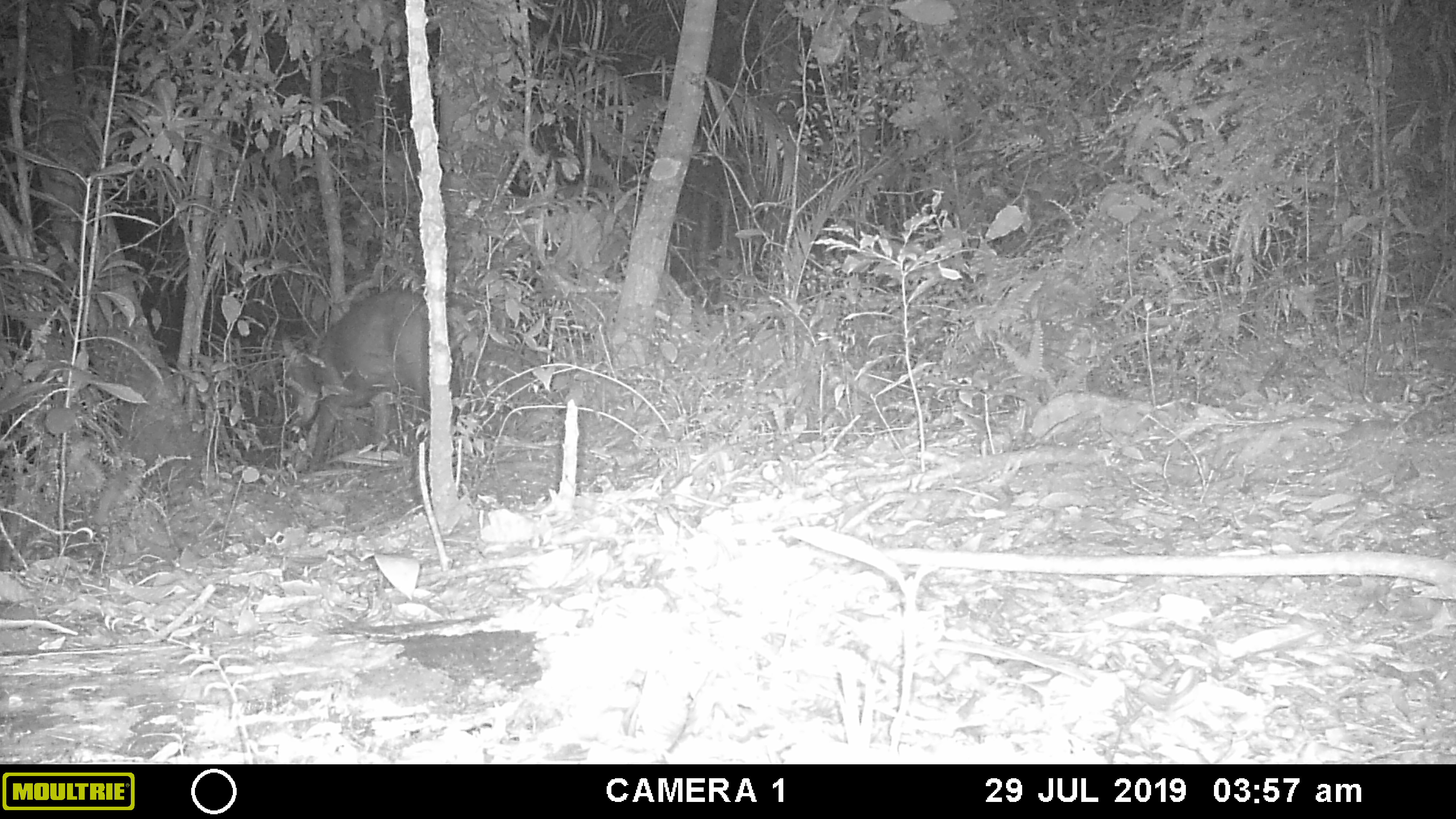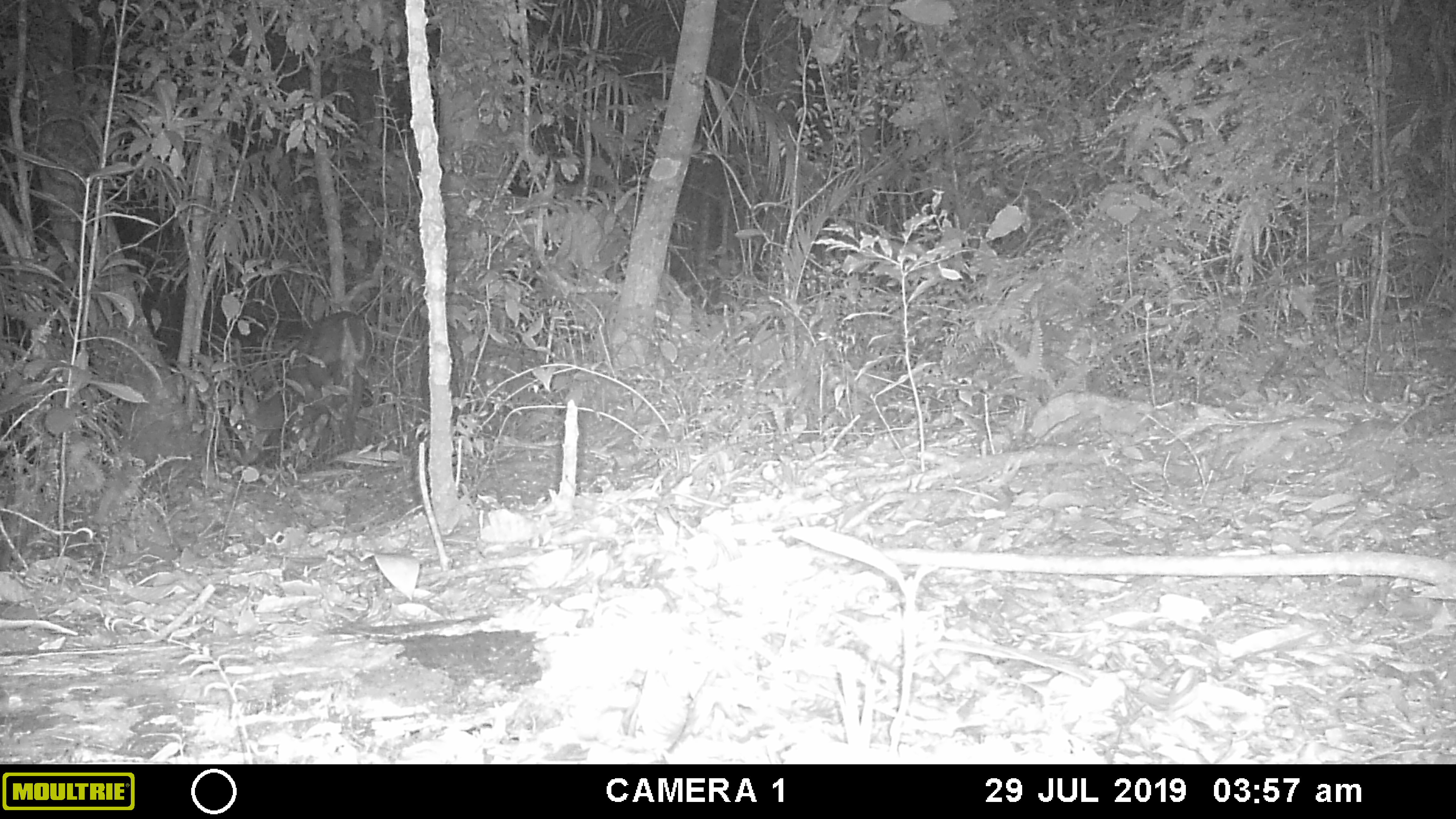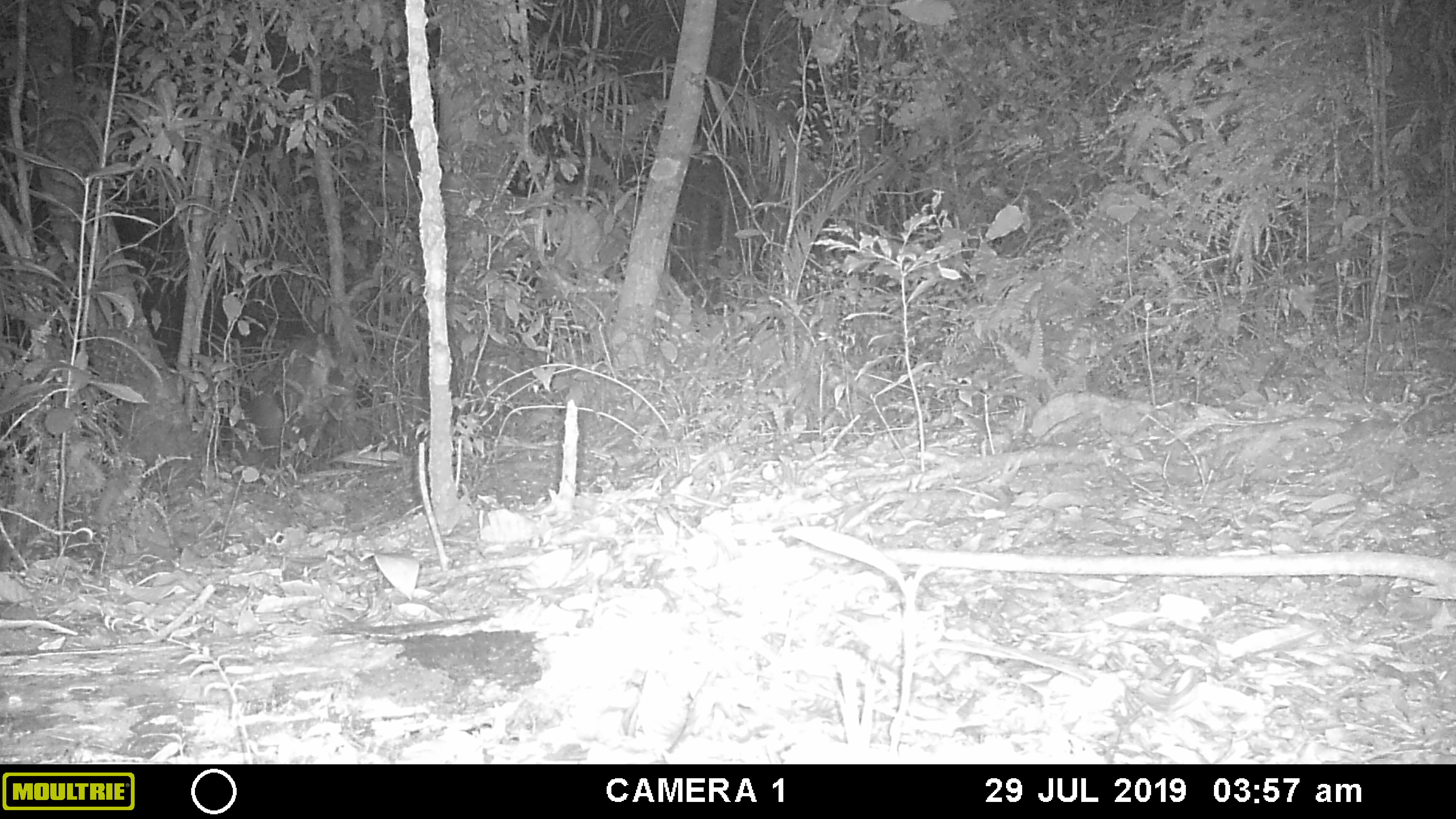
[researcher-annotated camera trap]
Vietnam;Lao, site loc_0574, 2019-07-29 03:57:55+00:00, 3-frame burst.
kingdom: Animalia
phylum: Chordata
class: Mammalia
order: Artiodactyla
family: Cervidae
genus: Muntiacus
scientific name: Muntiacus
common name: muntjacs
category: unidentified muntjac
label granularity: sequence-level